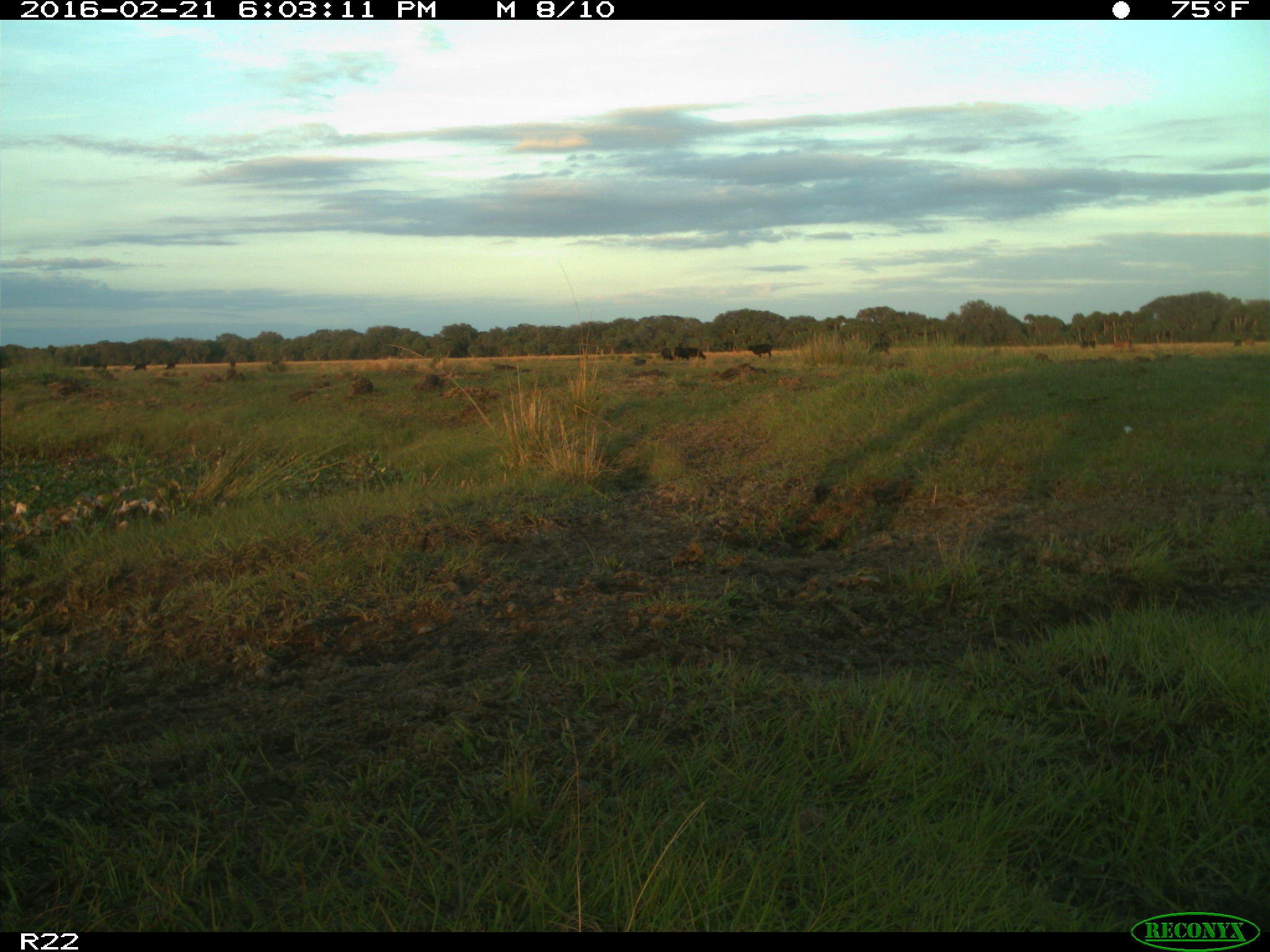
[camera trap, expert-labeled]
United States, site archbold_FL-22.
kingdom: Animalia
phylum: Chordata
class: Mammalia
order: Artiodactyla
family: Bovidae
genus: Bos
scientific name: Bos taurus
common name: domestic cow